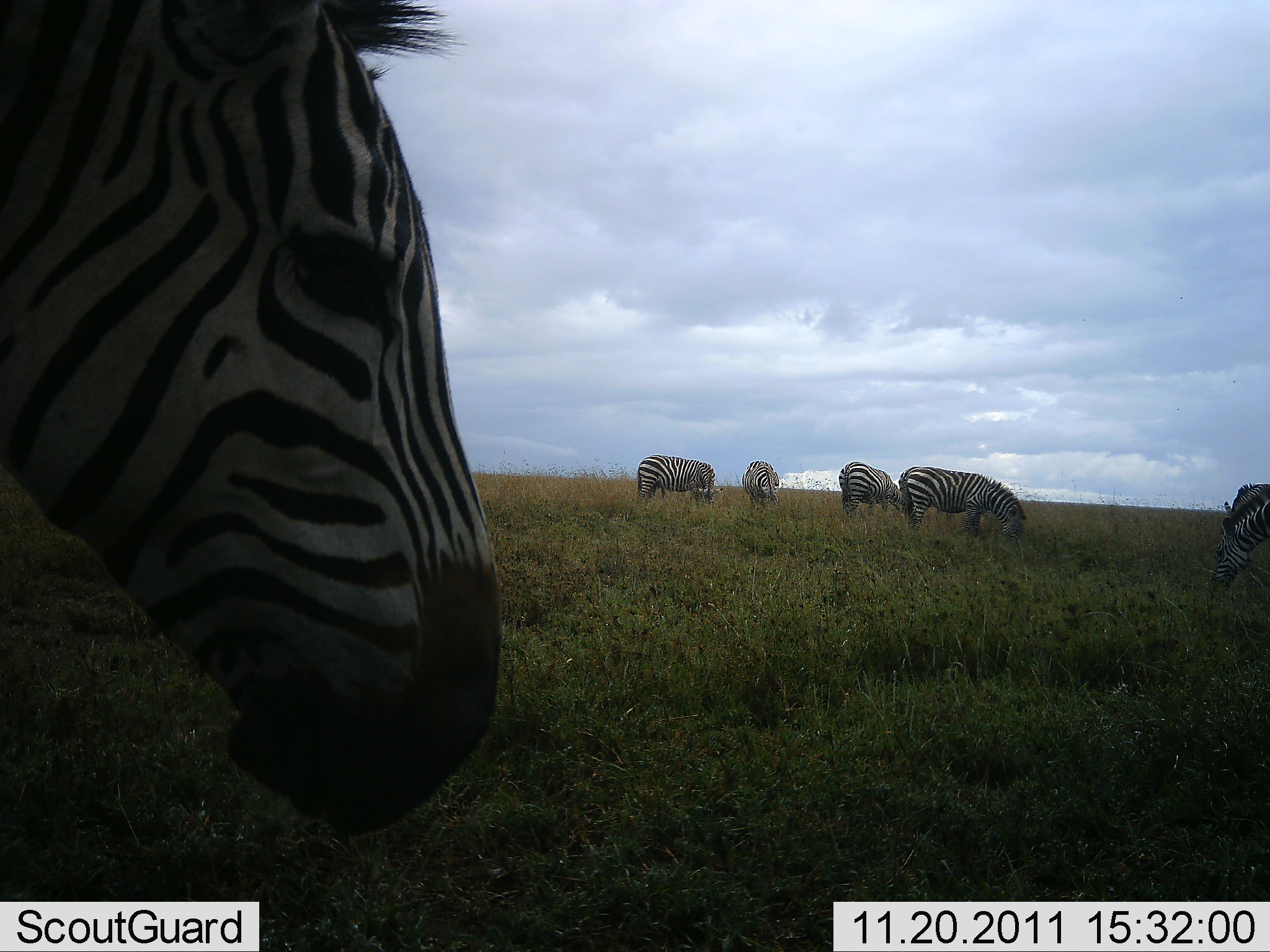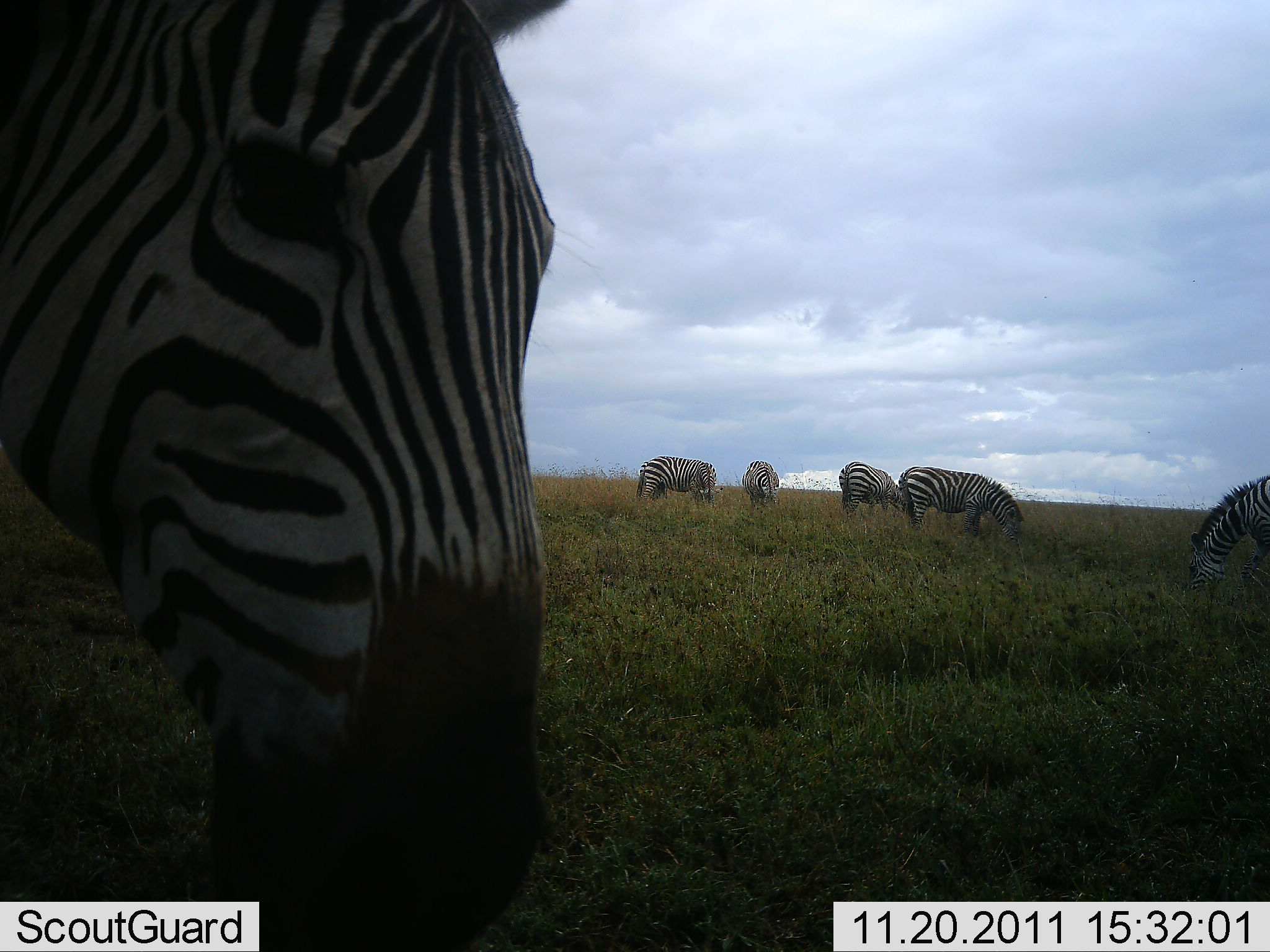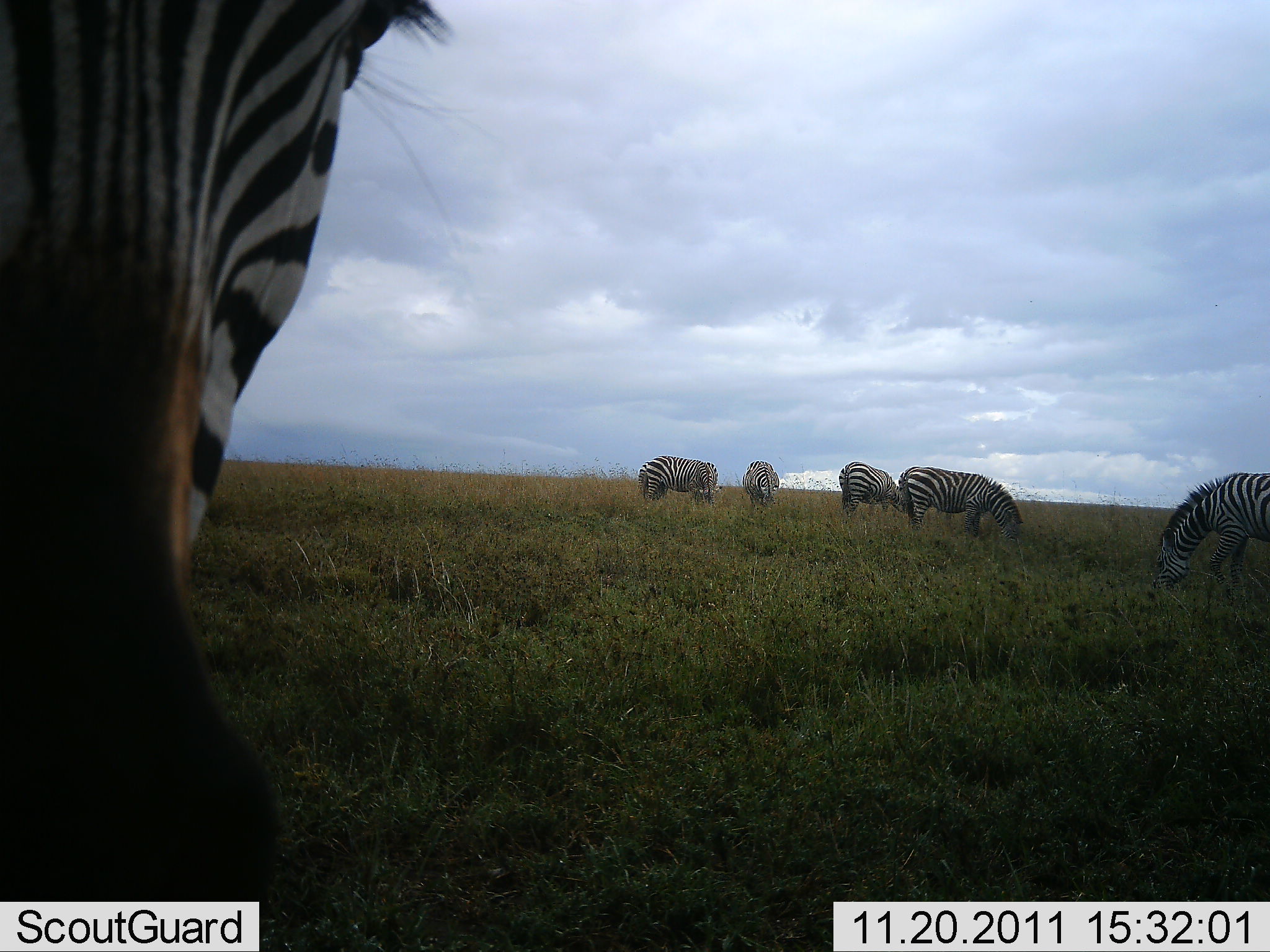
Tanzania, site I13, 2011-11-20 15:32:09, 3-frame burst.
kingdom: Animalia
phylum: Chordata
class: Mammalia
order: Perissodactyla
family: Equidae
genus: Equus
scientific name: Equus quagga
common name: plains zebra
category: zebra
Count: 6.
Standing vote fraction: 40%.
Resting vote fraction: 0%.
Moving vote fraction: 13%.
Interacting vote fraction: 13%.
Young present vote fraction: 0%.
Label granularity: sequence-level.